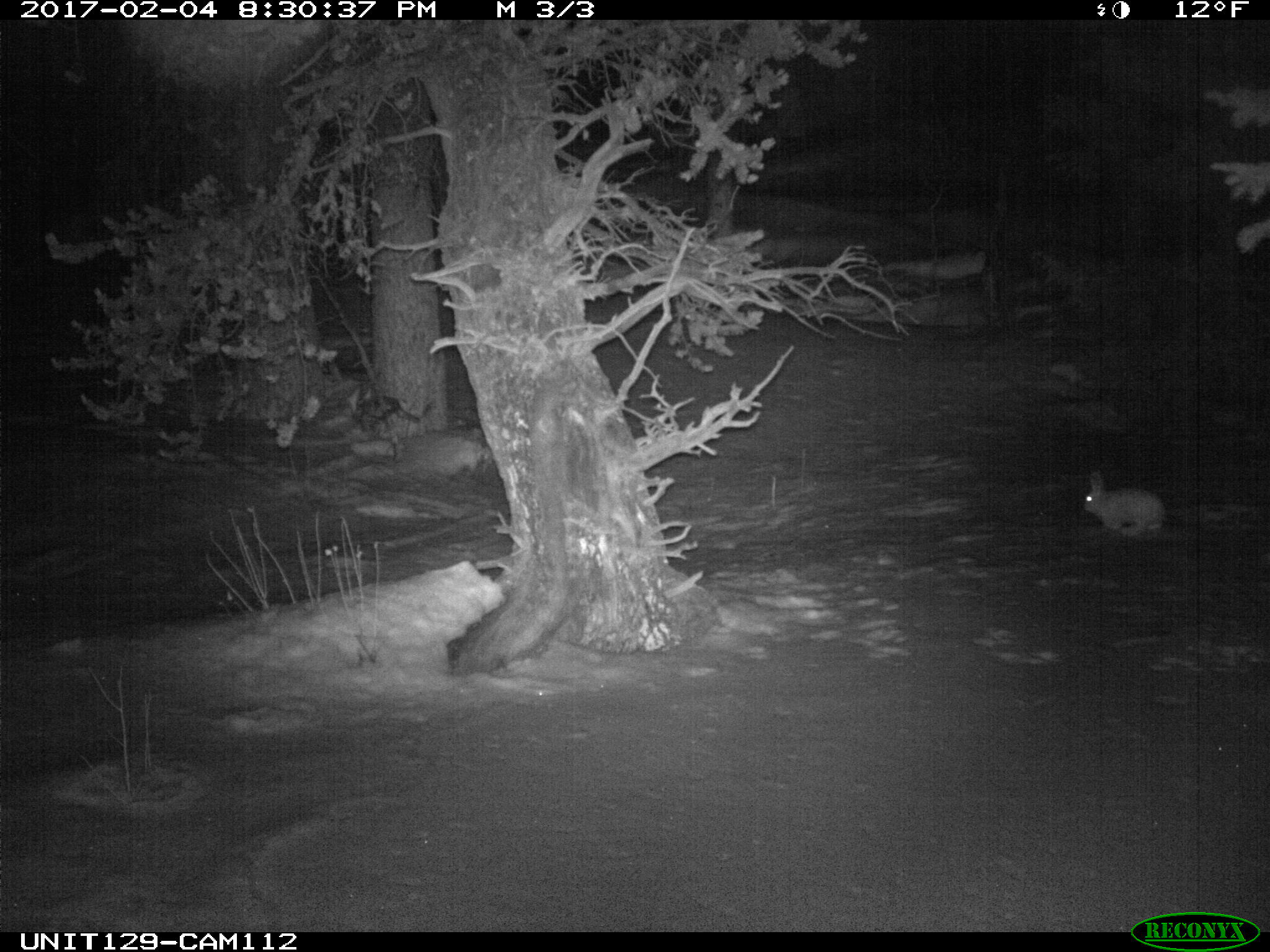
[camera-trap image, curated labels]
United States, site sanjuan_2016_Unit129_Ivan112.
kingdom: Animalia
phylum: Chordata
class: Mammalia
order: Lagomorpha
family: Leporidae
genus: Lepus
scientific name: Lepus americanus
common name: snowshoe hare